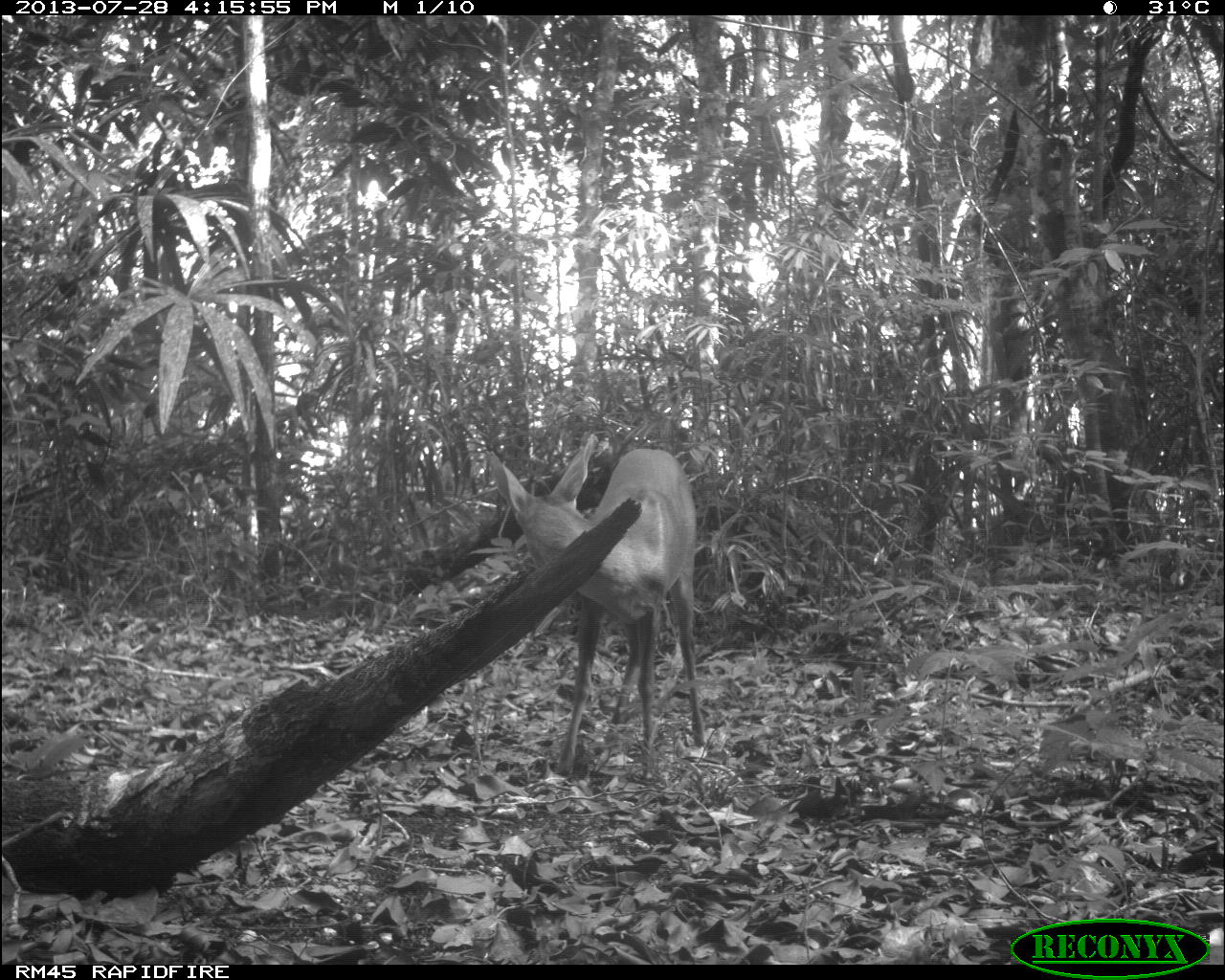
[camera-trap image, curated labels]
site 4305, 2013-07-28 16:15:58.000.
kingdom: Animalia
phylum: Chordata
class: Mammalia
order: Artiodactyla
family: Cervidae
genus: Mazama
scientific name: Mazama temama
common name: central american red brocket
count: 1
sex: male